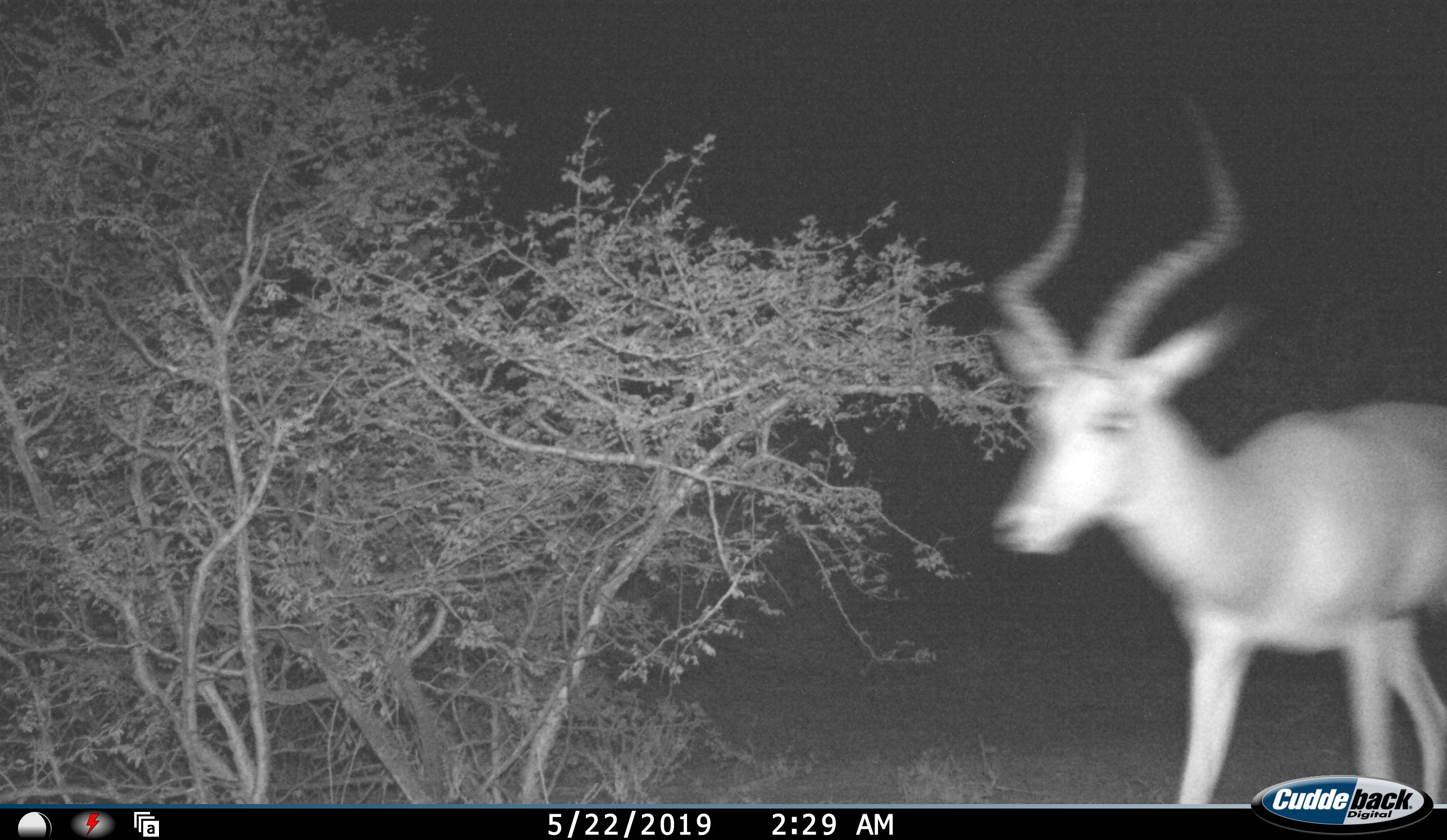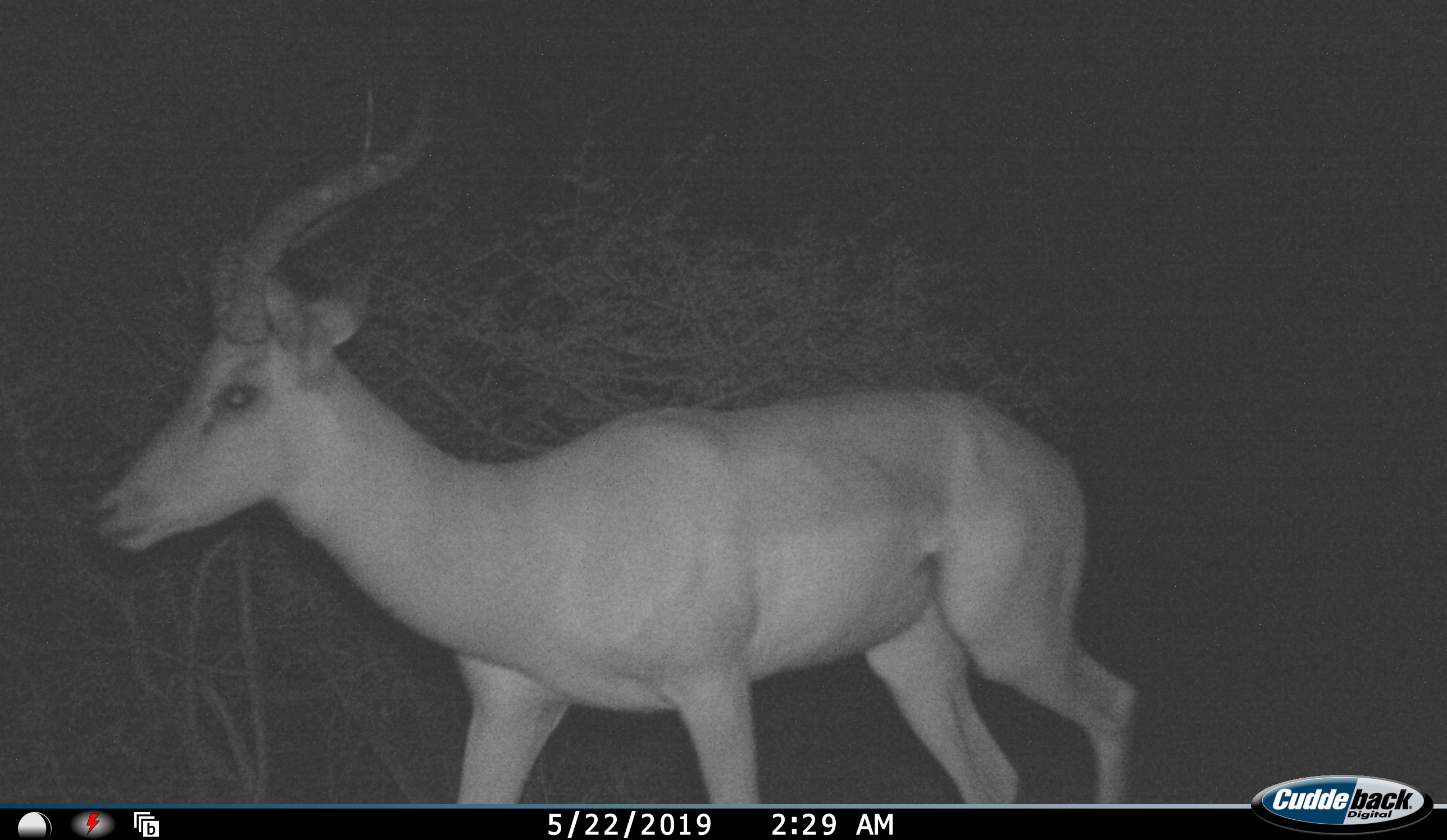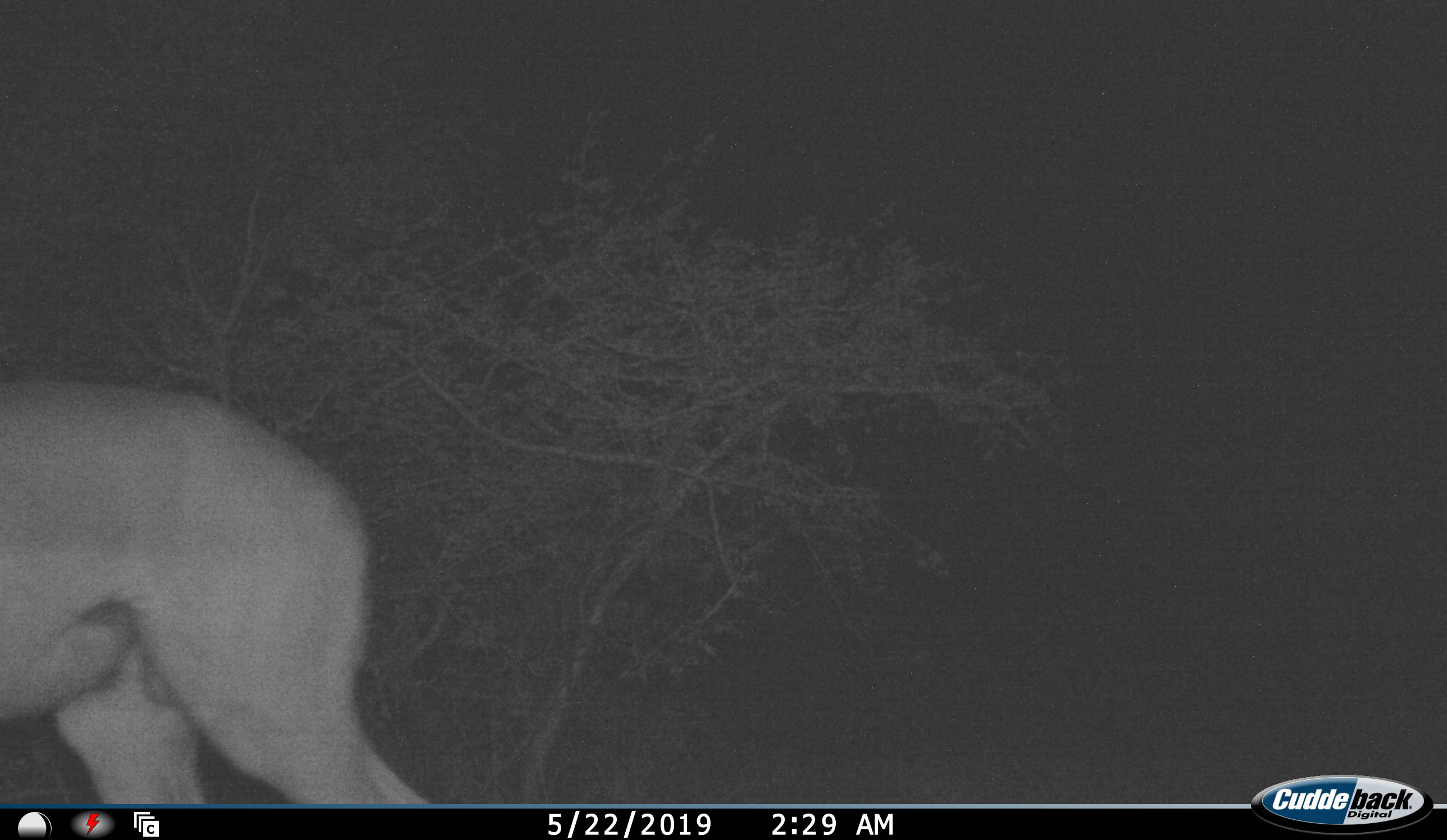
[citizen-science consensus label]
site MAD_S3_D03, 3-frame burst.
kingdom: Animalia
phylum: Chordata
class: Mammalia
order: Artiodactyla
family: Bovidae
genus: Aepyceros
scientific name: Aepyceros melampus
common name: impala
Impala (Aepyceros melampus), count 1. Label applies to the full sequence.